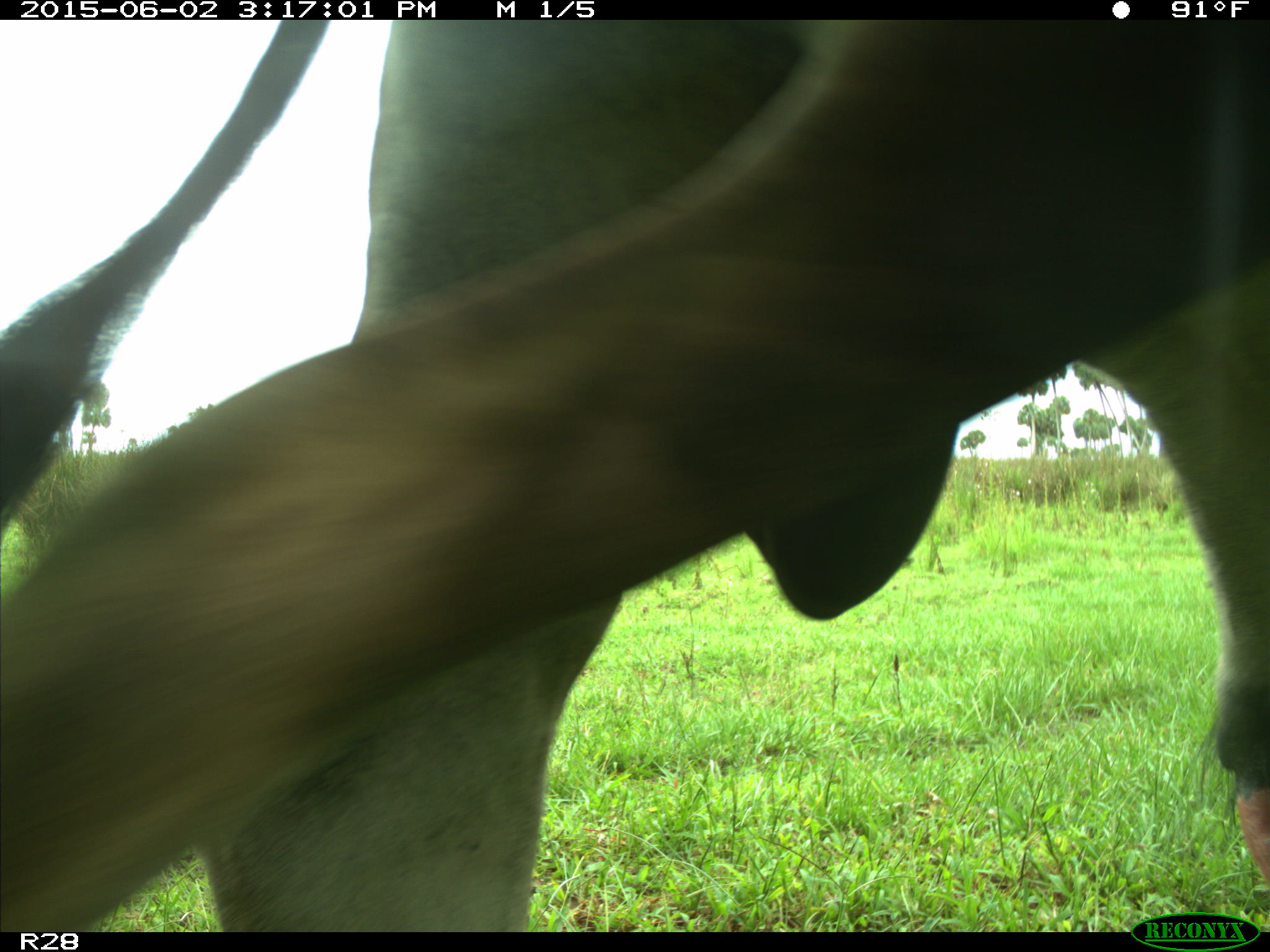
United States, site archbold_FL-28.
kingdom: Animalia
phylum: Chordata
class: Mammalia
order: Artiodactyla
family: Bovidae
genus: Bos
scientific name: Bos taurus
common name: domestic cow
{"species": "Bos taurus (domestic cow)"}